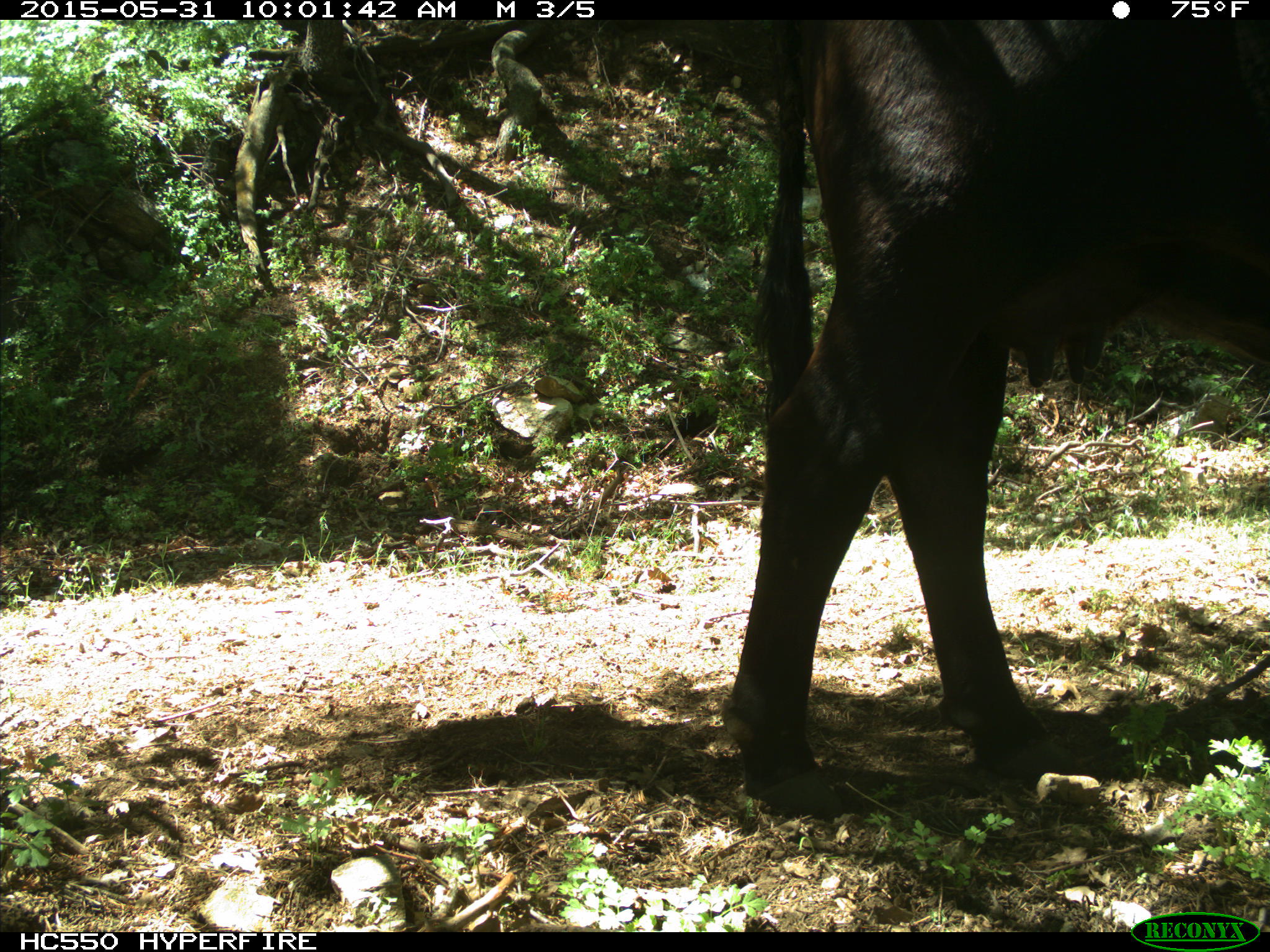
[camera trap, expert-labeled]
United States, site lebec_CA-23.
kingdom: Animalia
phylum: Chordata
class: Mammalia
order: Artiodactyla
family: Bovidae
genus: Bos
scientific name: Bos taurus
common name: domestic cow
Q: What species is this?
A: Bos taurus (domestic cow).